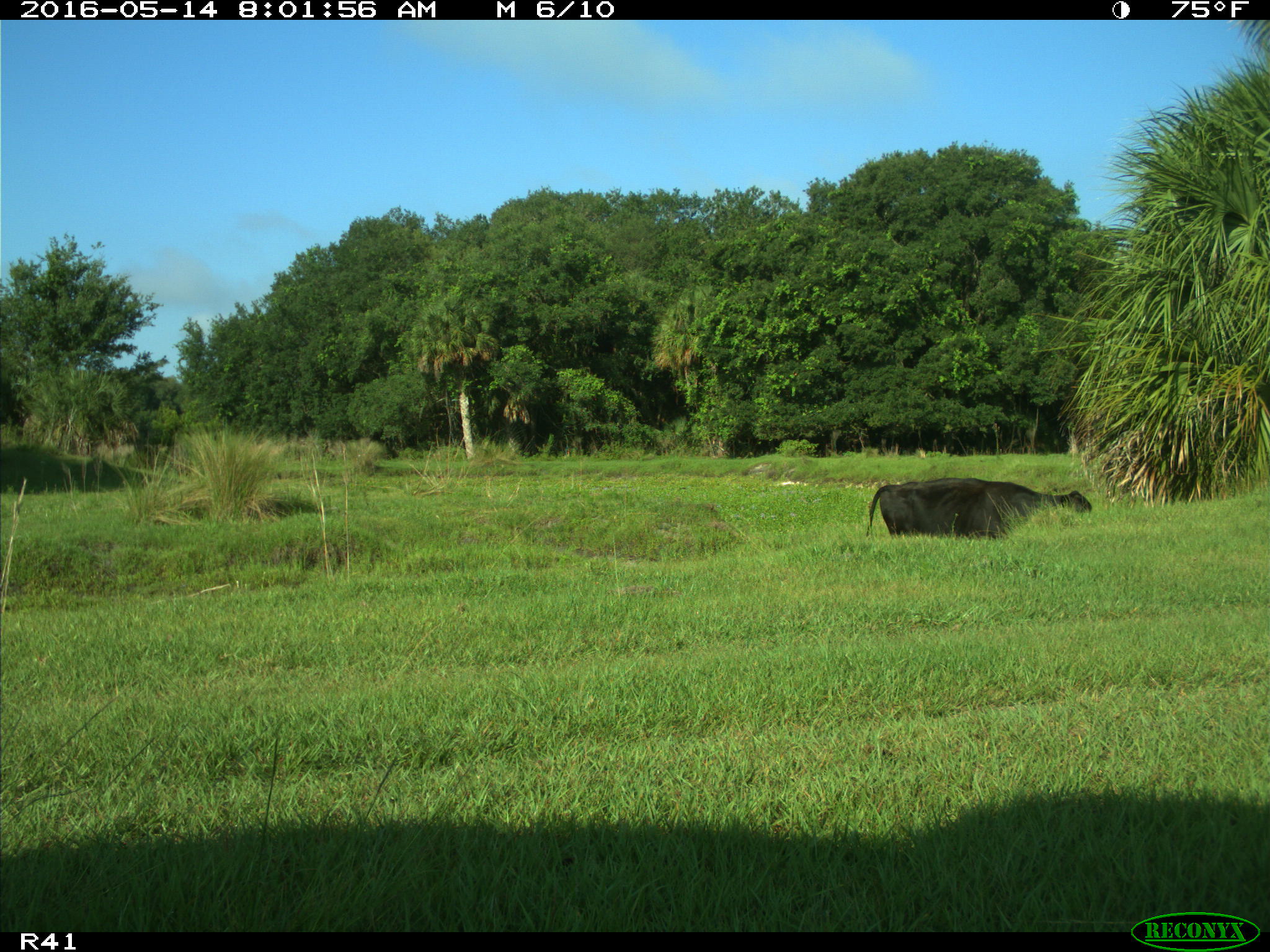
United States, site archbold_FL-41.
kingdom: Animalia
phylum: Chordata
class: Mammalia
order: Artiodactyla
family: Bovidae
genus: Bos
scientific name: Bos taurus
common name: domestic cow